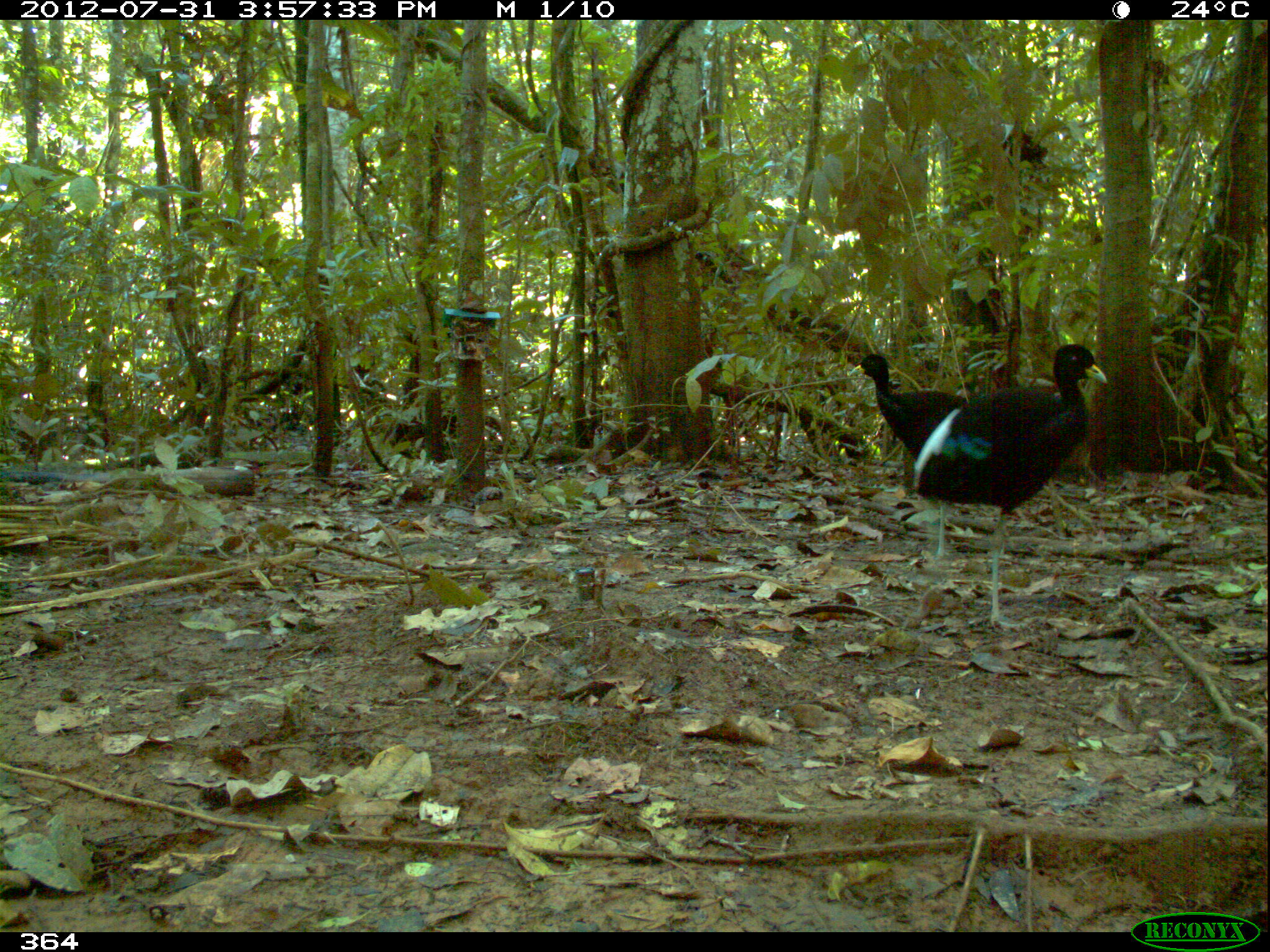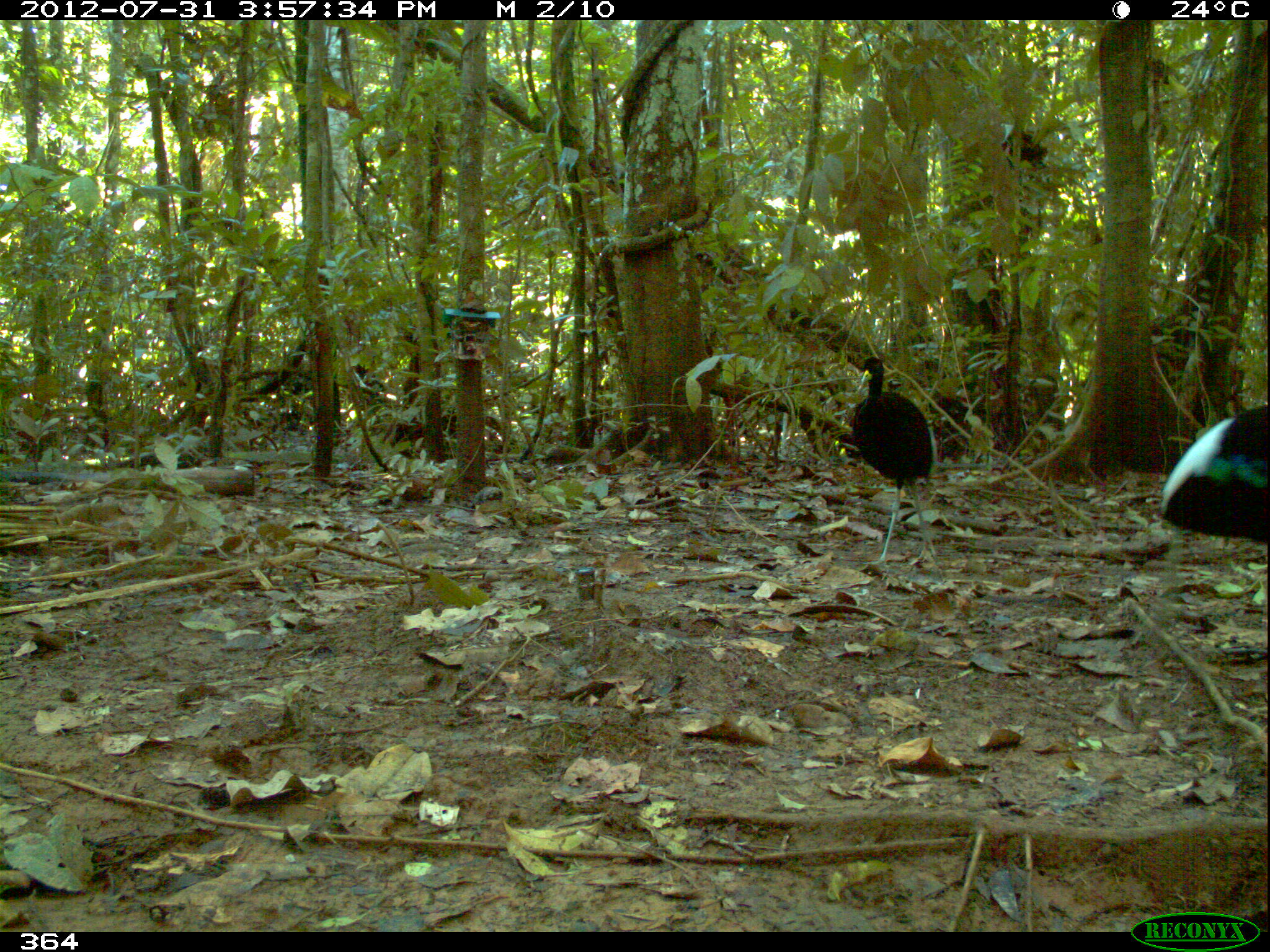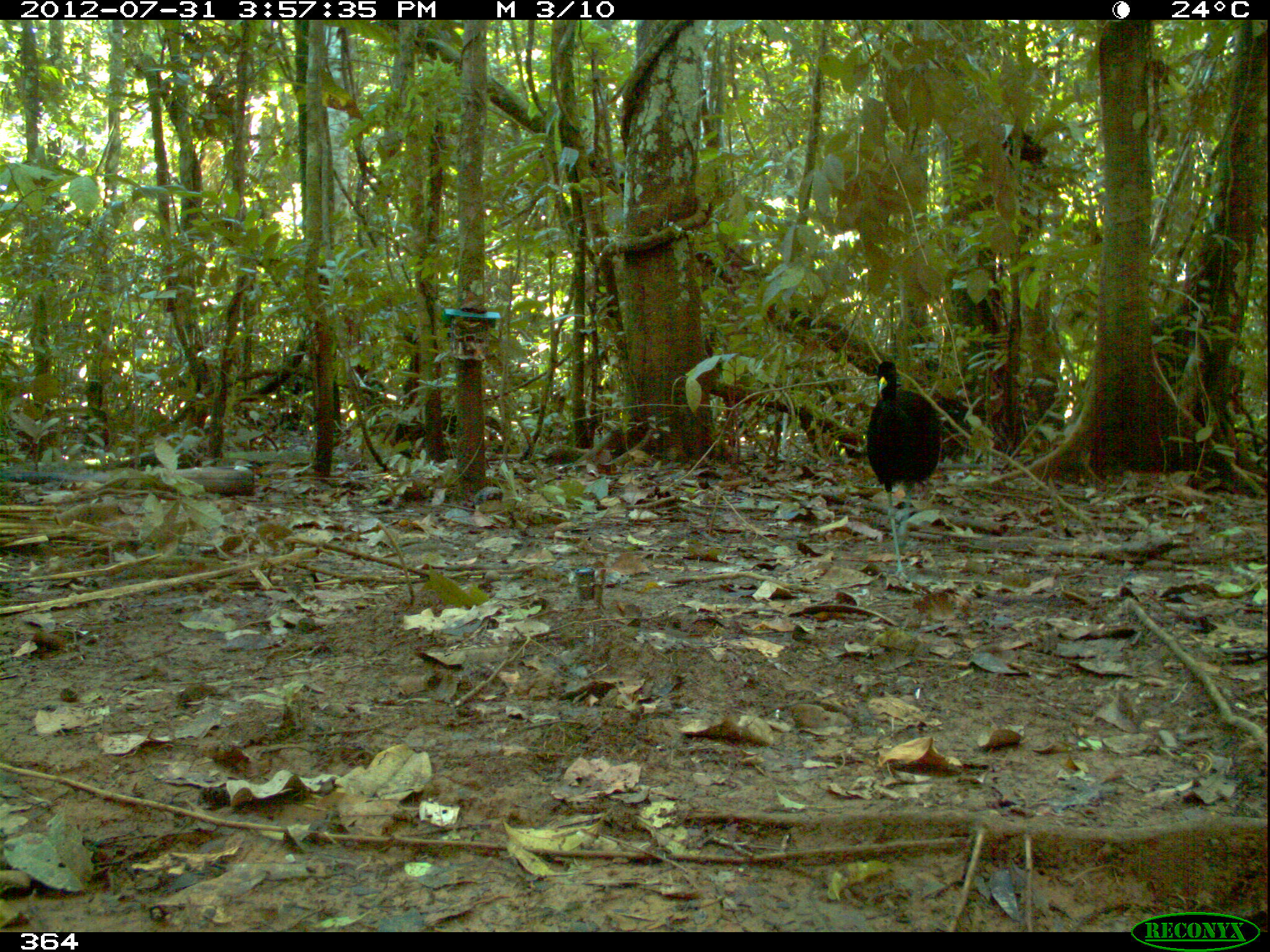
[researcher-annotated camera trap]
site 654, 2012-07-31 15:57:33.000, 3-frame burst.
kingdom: Animalia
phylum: Chordata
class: Aves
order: Gruiformes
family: Psophiidae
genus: Psophia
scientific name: Psophia leucoptera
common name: pale-winged trumpeter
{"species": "Psophia leucoptera (pale-winged trumpeter)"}